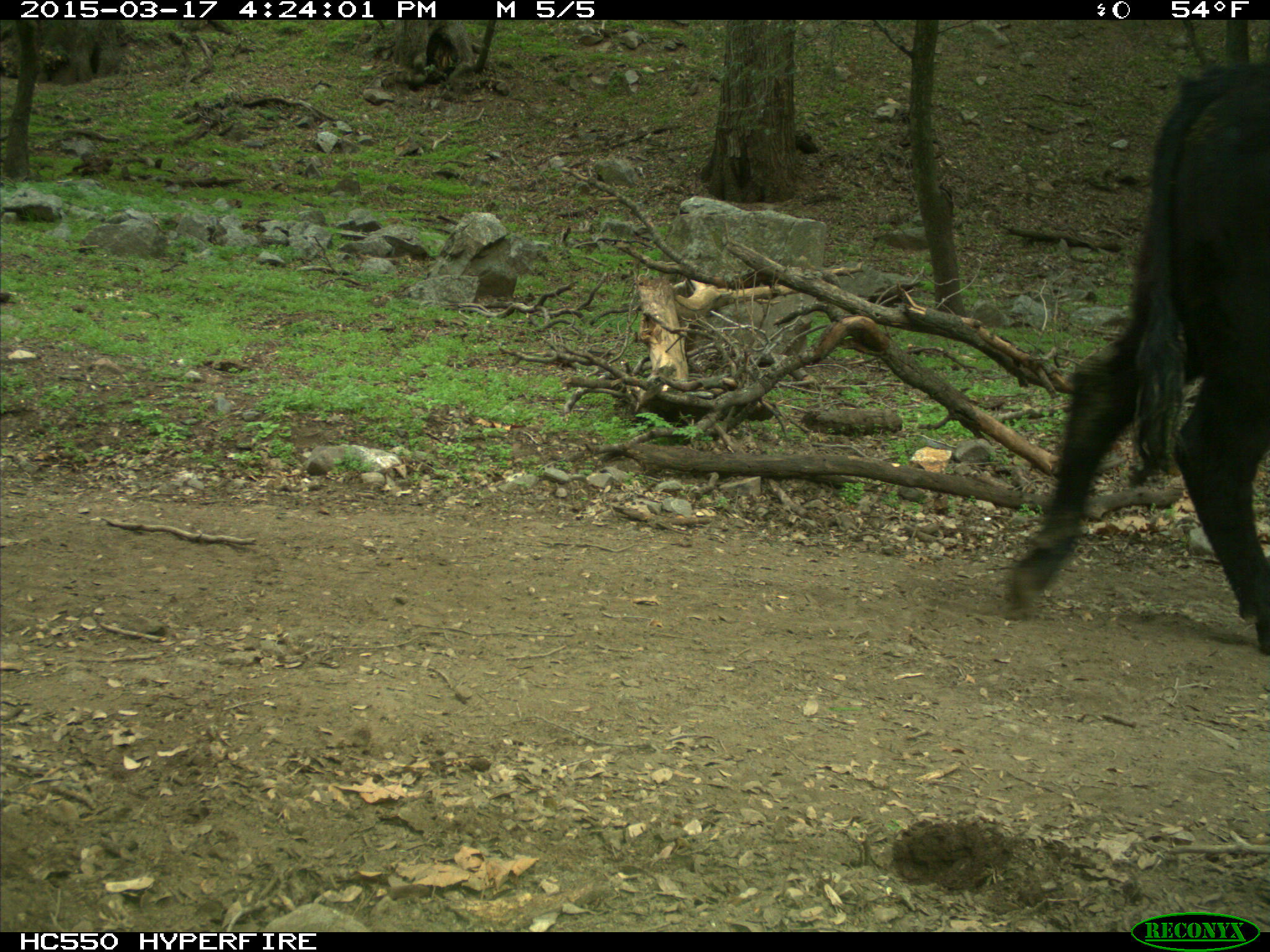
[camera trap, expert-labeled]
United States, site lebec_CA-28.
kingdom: Animalia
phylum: Chordata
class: Mammalia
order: Artiodactyla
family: Bovidae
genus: Bos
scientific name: Bos taurus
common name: domestic cow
Bos taurus (domestic cow).